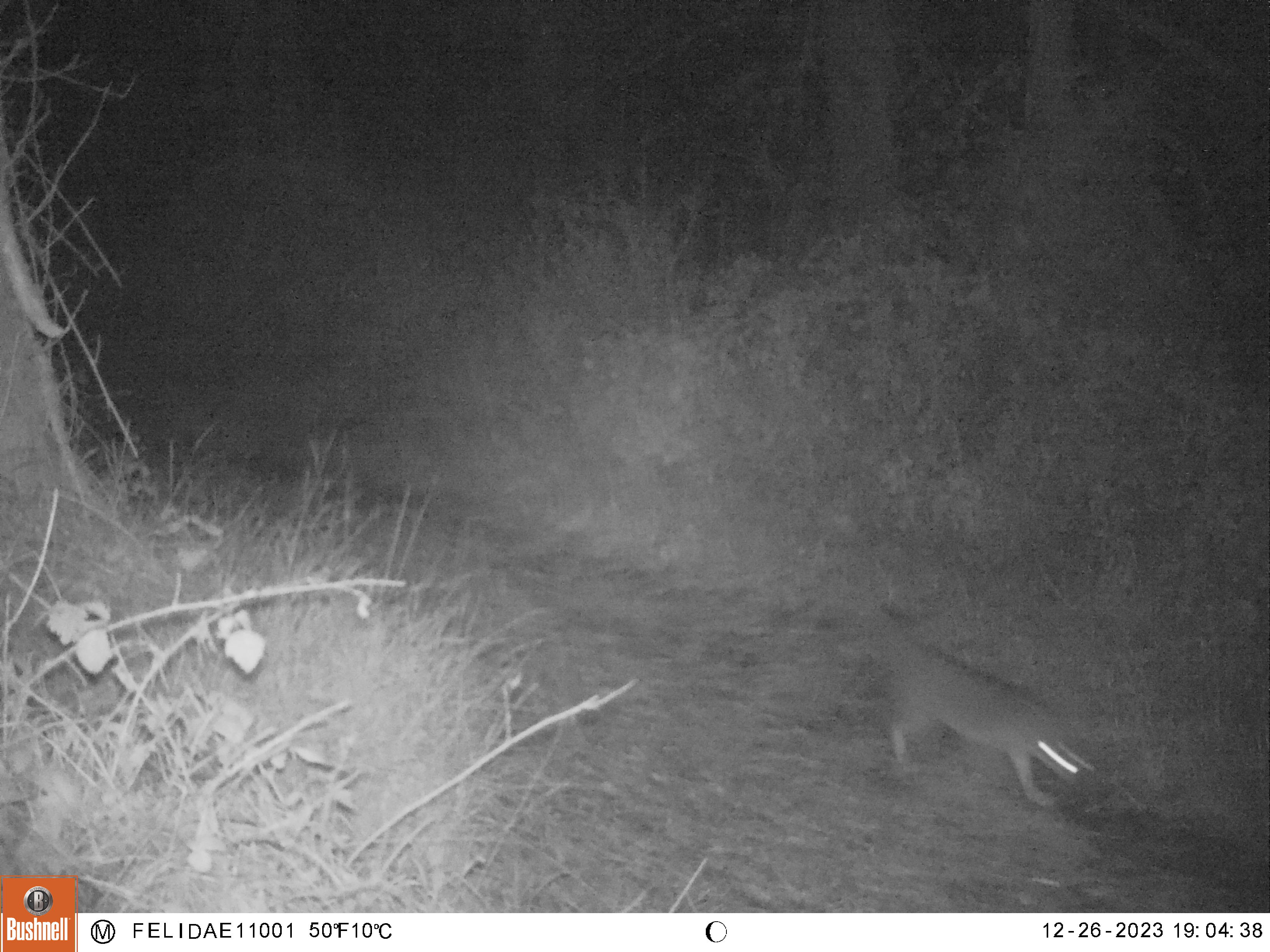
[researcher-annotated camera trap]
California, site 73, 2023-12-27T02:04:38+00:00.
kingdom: Animalia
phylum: Chordata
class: Mammalia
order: Carnivora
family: Canidae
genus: Urocyon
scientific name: Urocyon cinereoargenteus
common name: gray fox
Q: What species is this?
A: Gray fox (Urocyon cinereoargenteus).